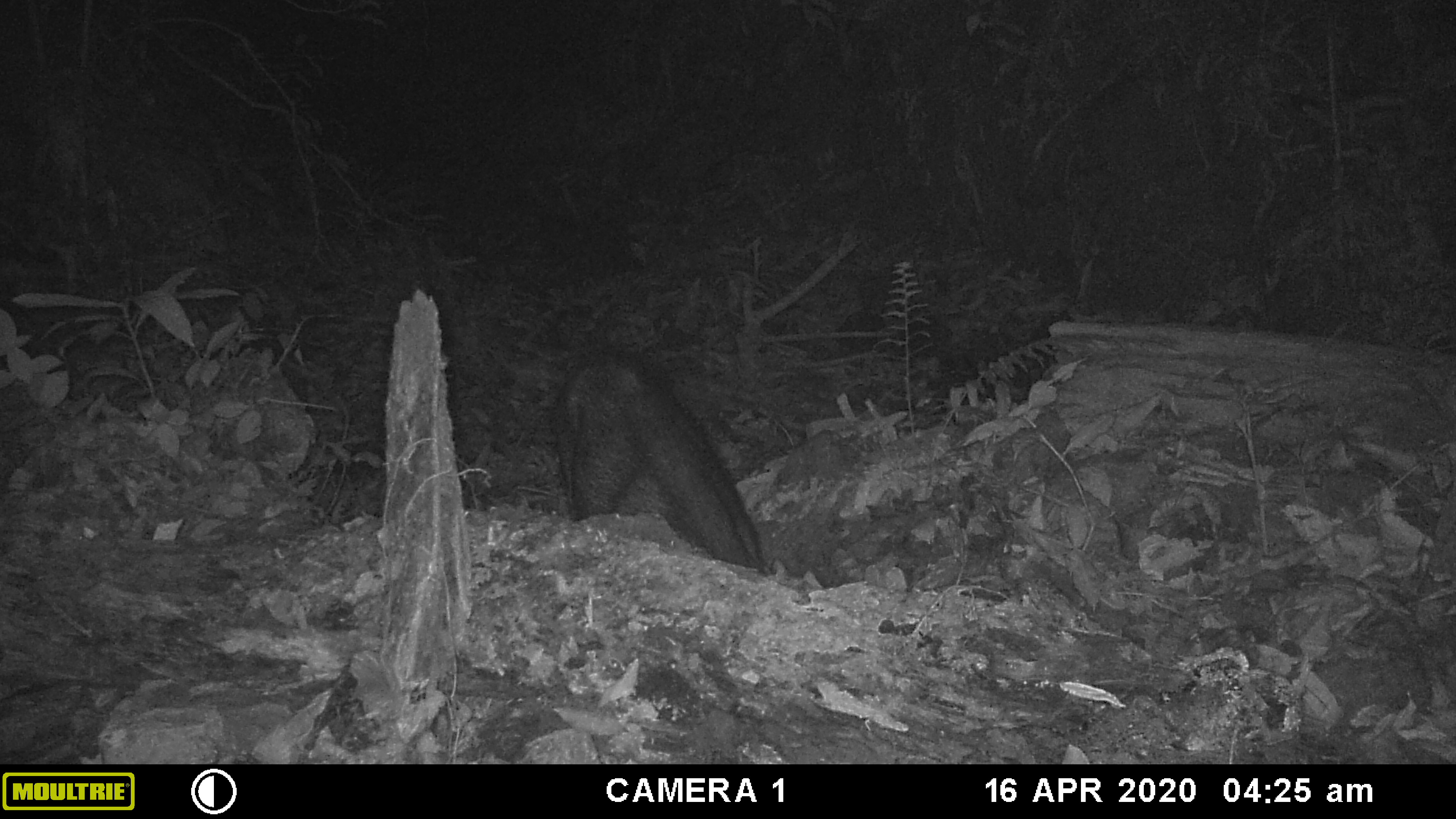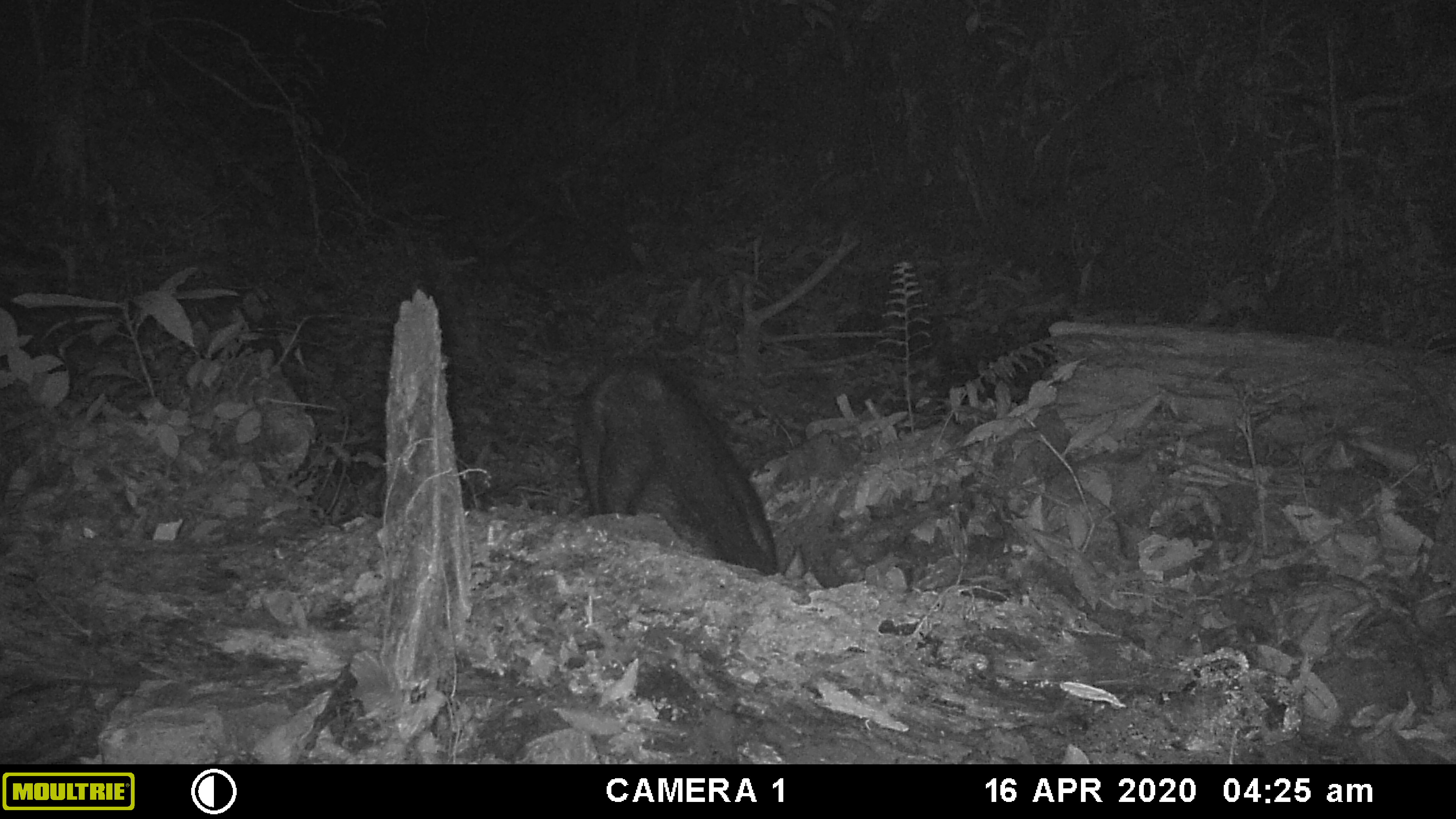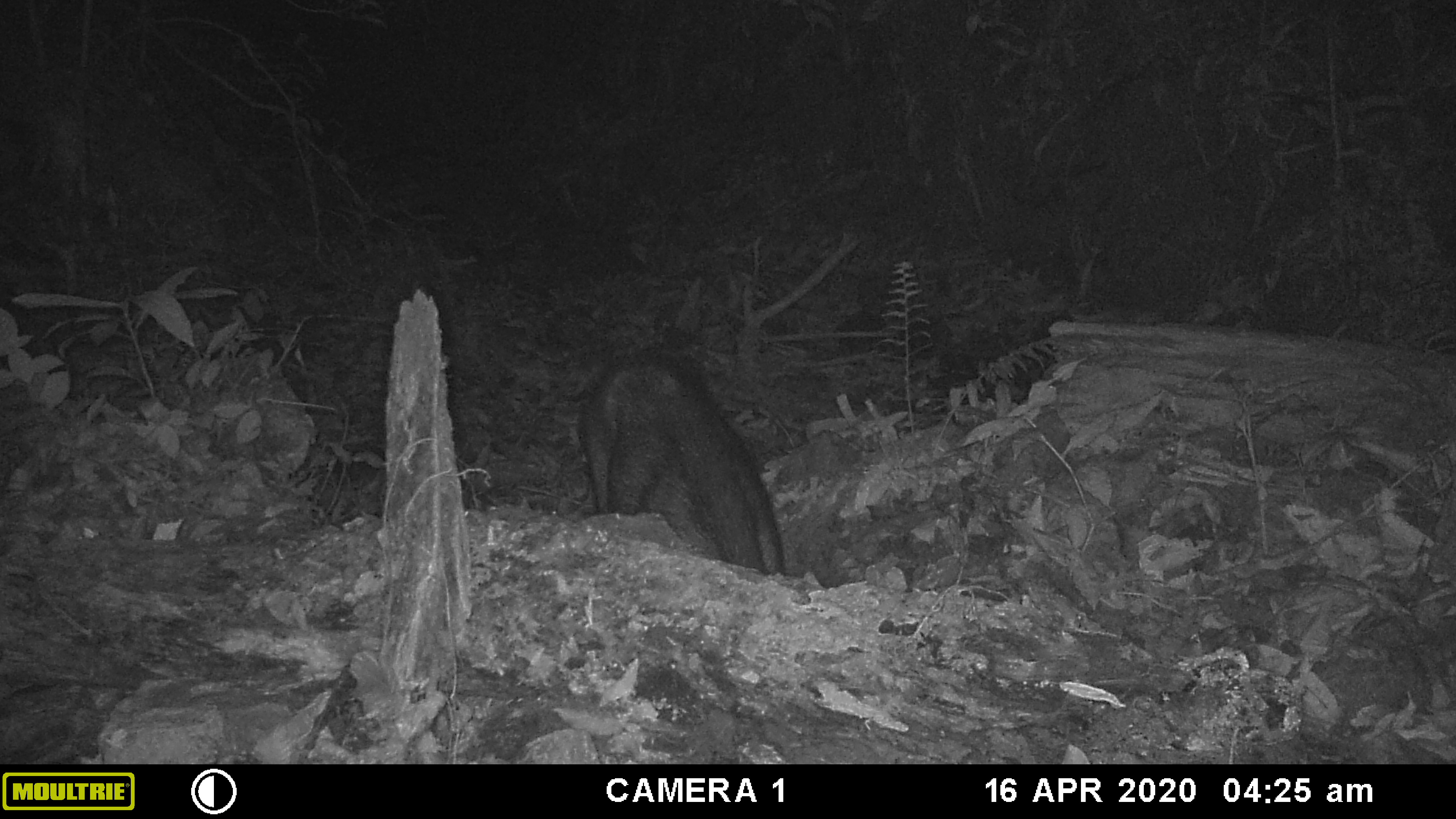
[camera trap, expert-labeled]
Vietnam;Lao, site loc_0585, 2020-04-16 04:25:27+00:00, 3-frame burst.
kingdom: Animalia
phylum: Chordata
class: Mammalia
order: Artiodactyla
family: Suidae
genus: Sus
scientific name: Sus scrofa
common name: eurasian wild pig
Eurasian wild pig (Sus scrofa). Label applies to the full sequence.